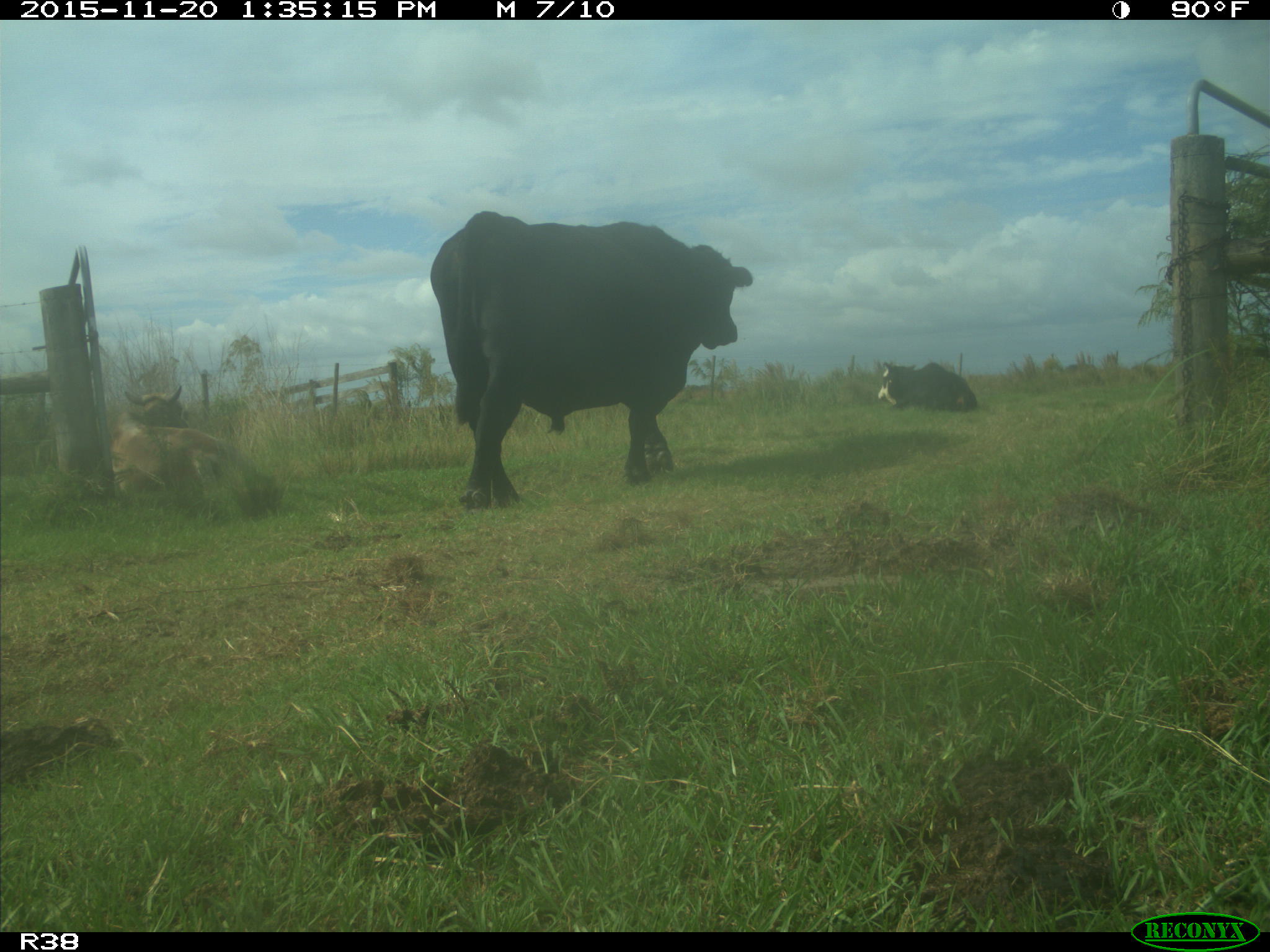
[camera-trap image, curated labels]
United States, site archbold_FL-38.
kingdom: Animalia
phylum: Chordata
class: Mammalia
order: Artiodactyla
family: Bovidae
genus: Bos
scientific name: Bos taurus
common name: domestic cow